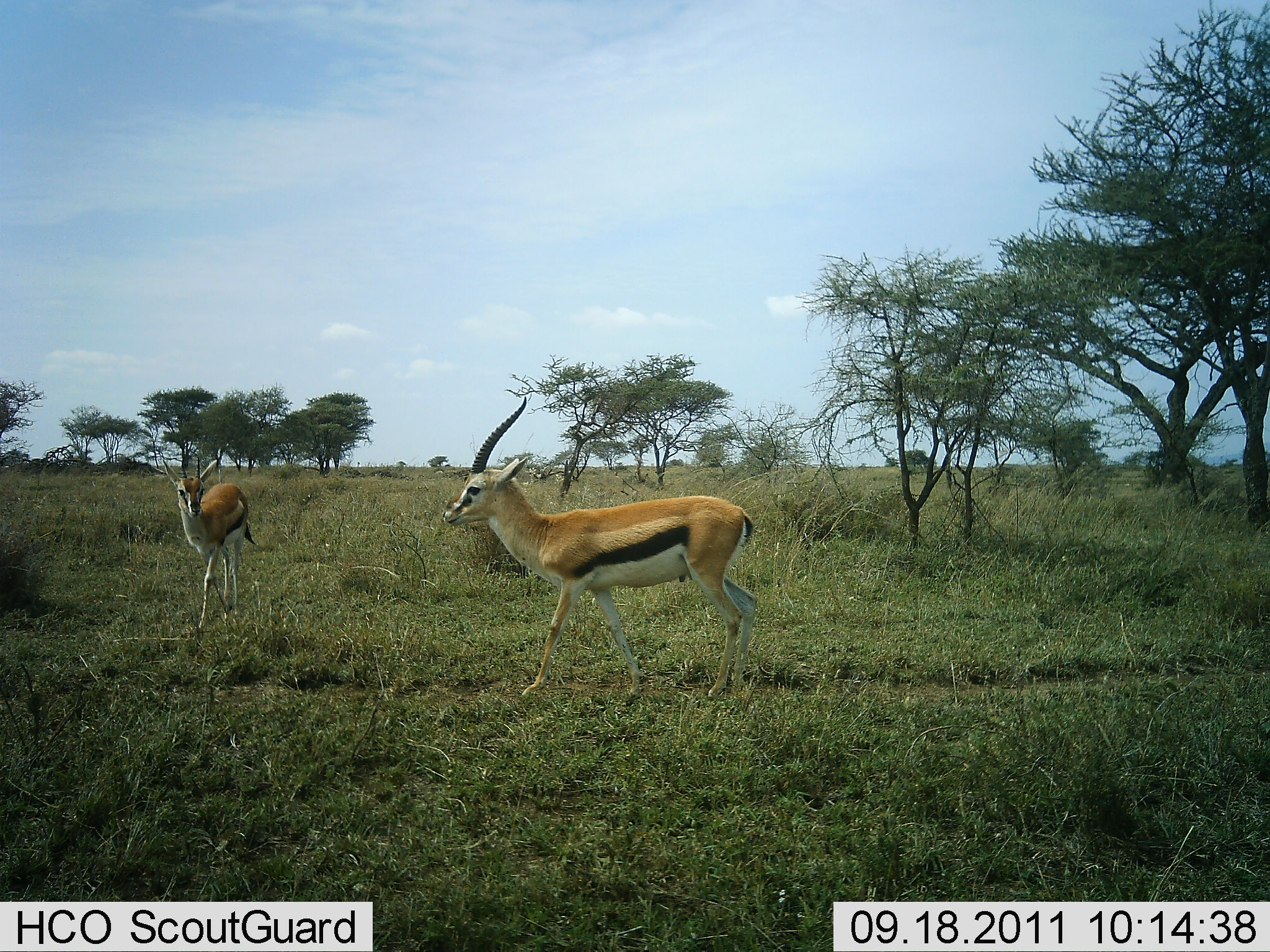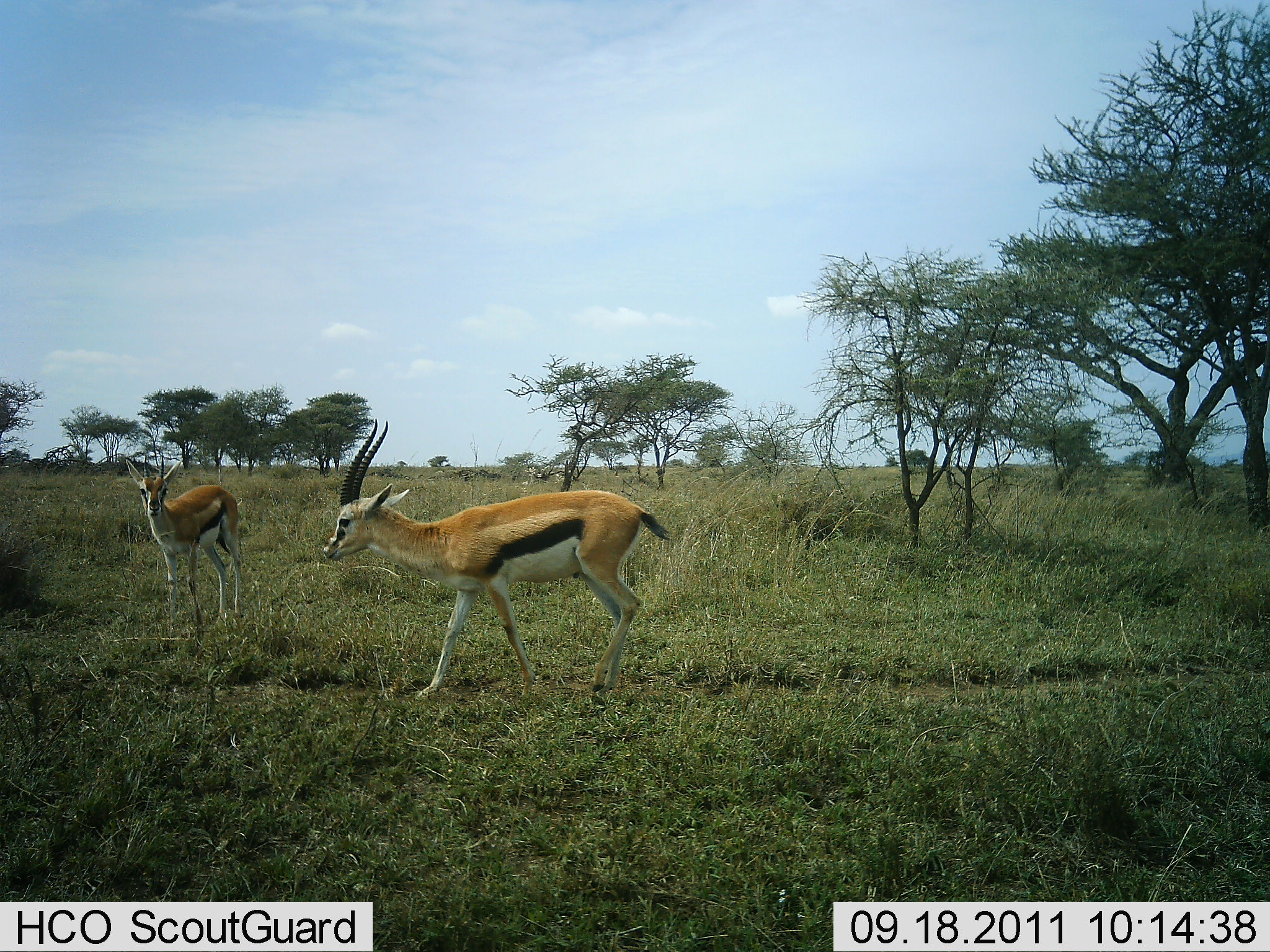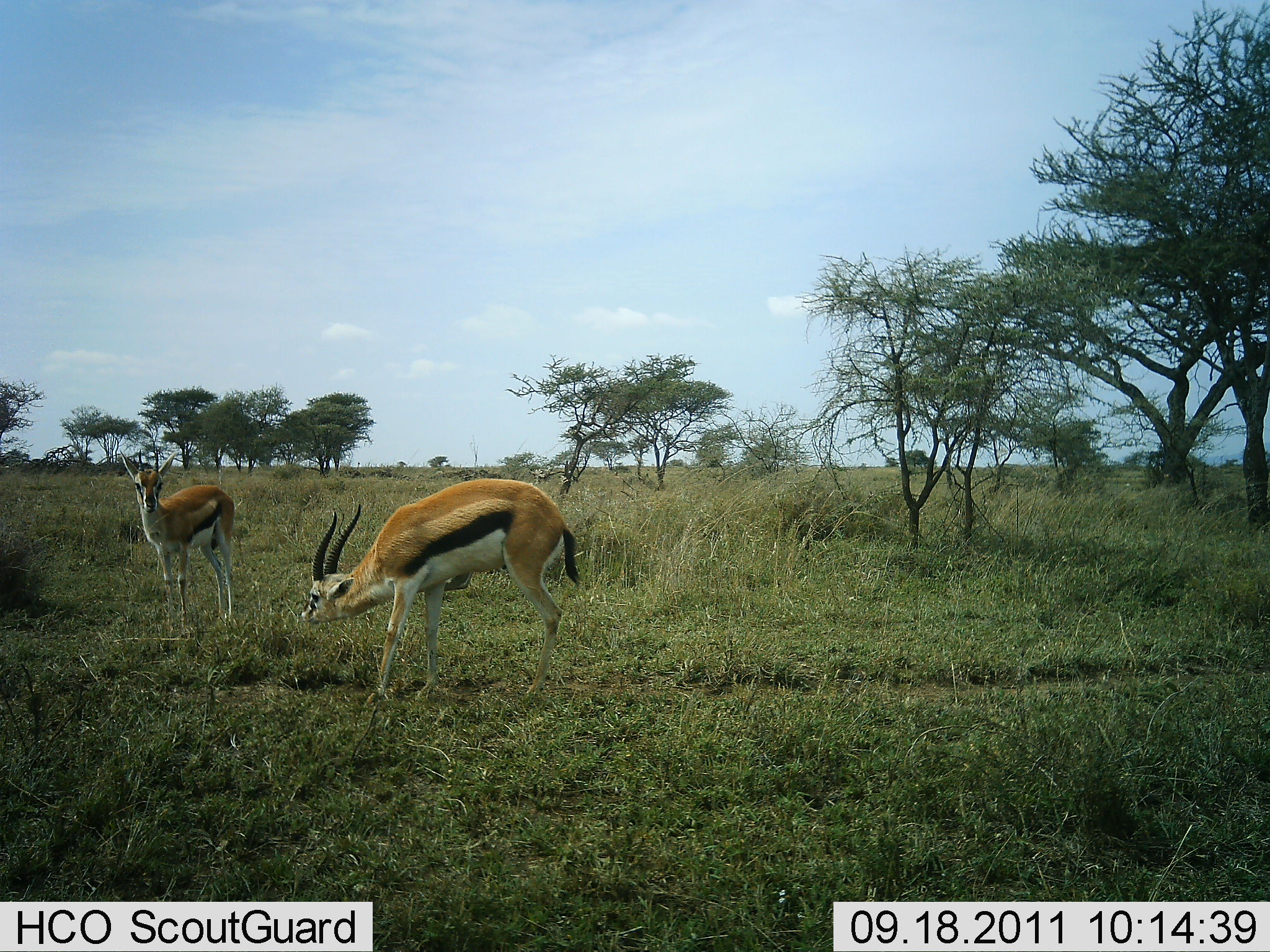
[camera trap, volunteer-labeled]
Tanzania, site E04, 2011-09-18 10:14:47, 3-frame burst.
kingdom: Animalia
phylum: Chordata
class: Mammalia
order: Artiodactyla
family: Bovidae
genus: Eudorcas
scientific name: Eudorcas thomsonii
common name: thomson's gazelle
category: gazellethomsons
Gazellethomsons (thomson's gazelle) (Eudorcas thomsonii), count 2. Behavior (volunteer vote fractions): standing 40%, resting 0%, moving 80%, interacting 10%. Young present (vote fraction): 0%. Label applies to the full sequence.